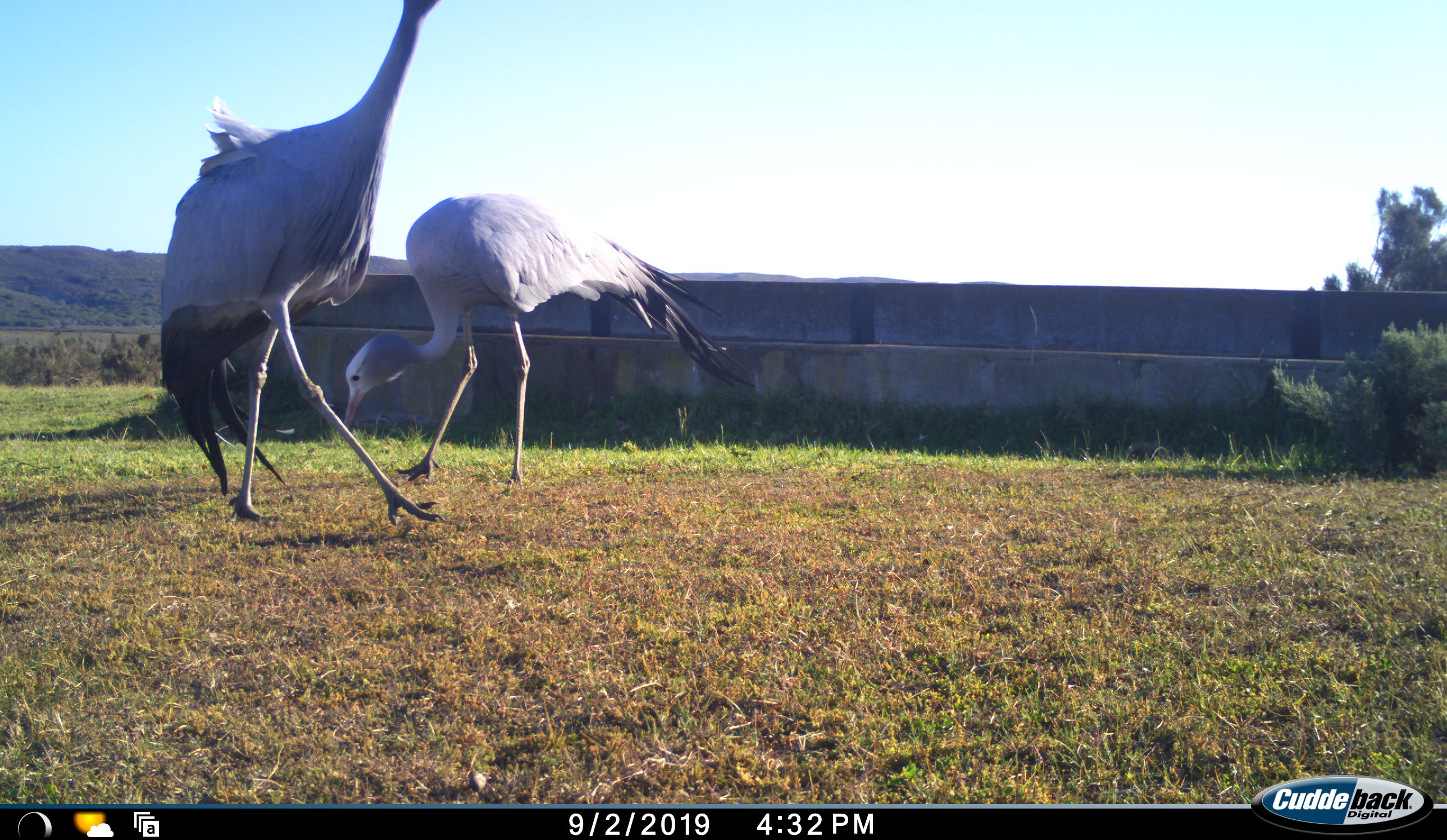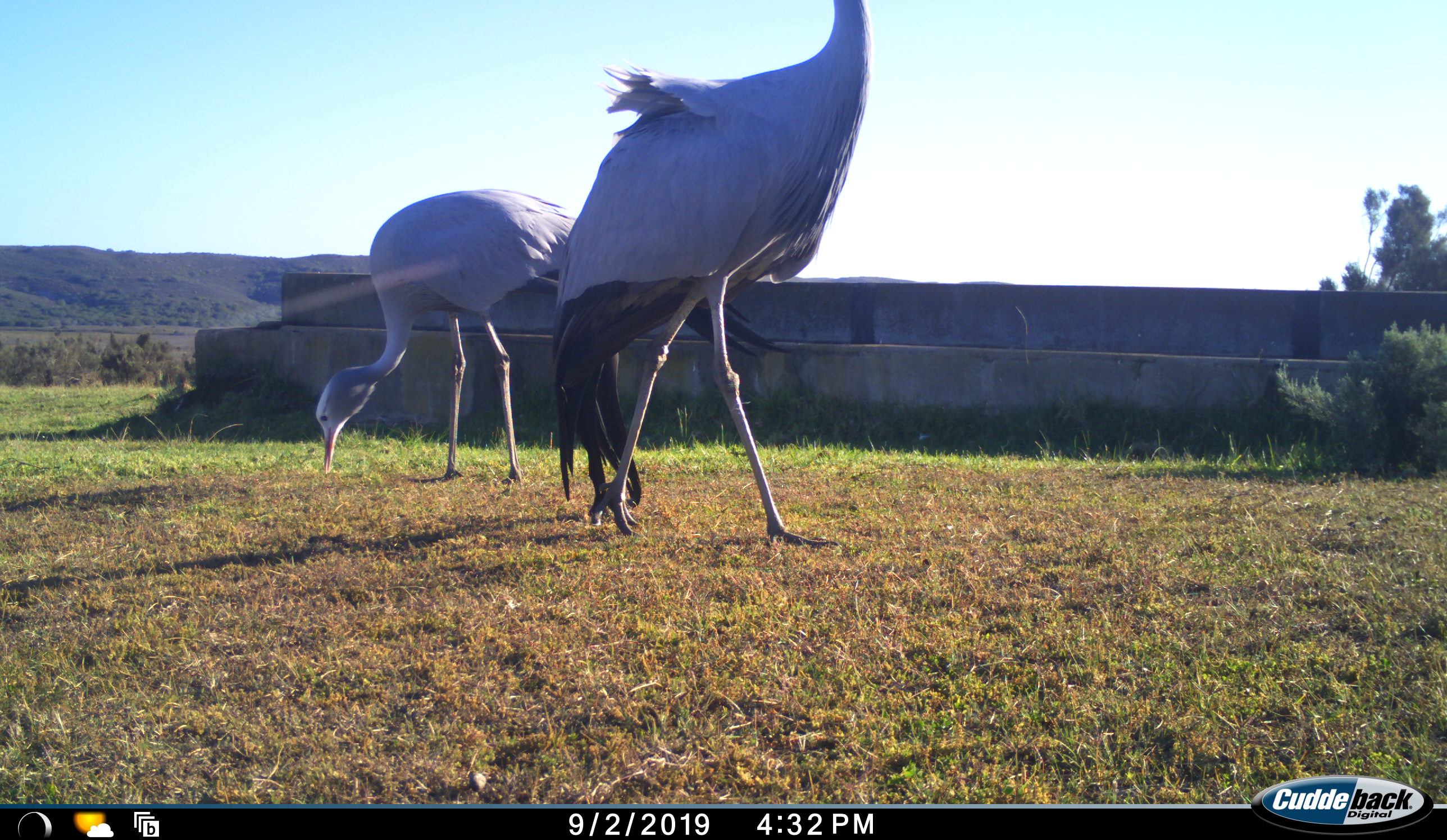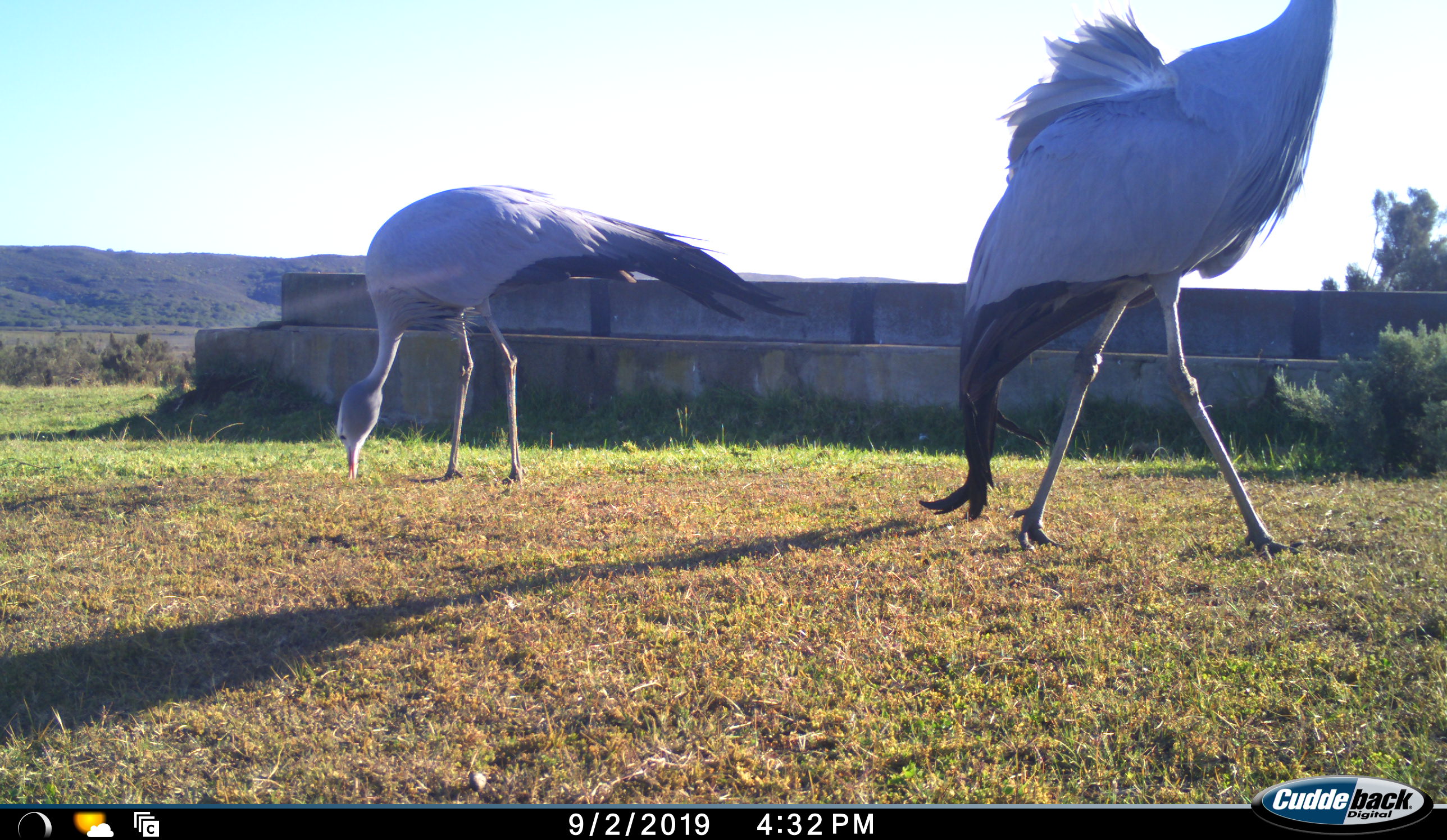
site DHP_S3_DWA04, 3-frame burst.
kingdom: Animalia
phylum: Chordata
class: Aves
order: Gruiformes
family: Gruidae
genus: Anthropoides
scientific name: Anthropoides paradiseus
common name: blue crane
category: craneblue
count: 2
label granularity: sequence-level